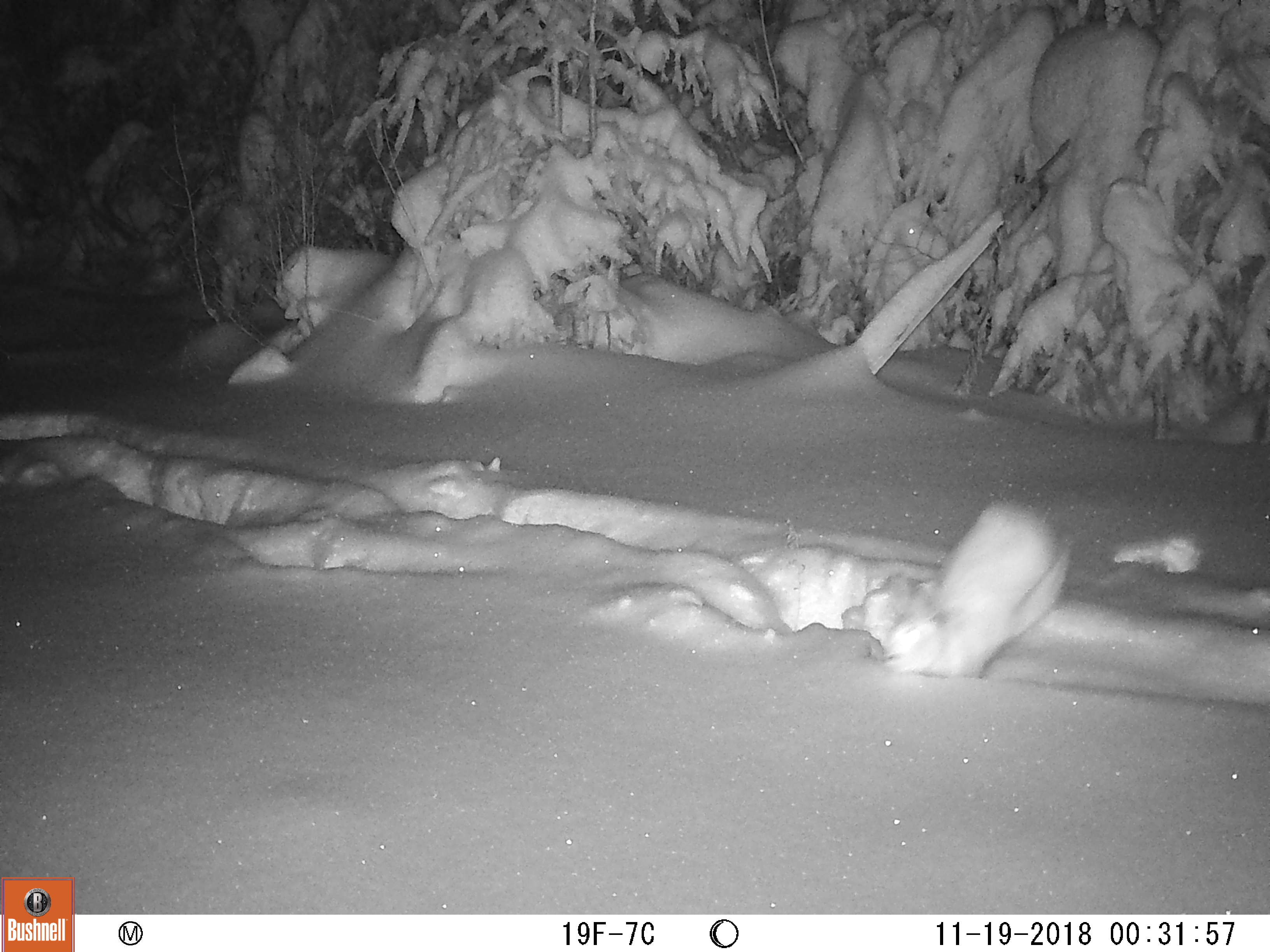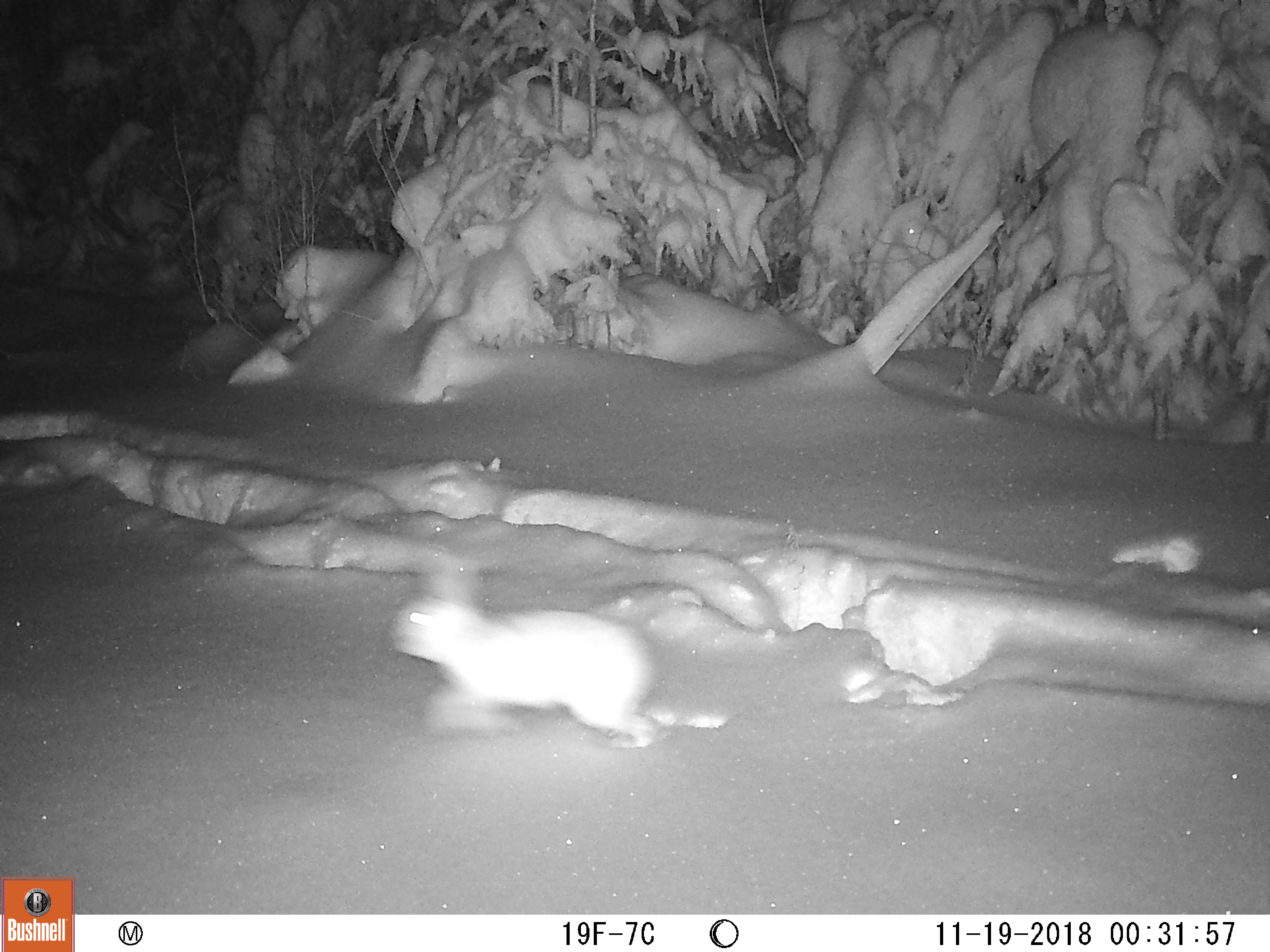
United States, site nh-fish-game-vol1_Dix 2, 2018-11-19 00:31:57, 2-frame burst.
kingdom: Animalia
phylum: Chordata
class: Mammalia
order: Lagomorpha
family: Leporidae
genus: Lepus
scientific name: Lepus americanus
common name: snowshoe hare